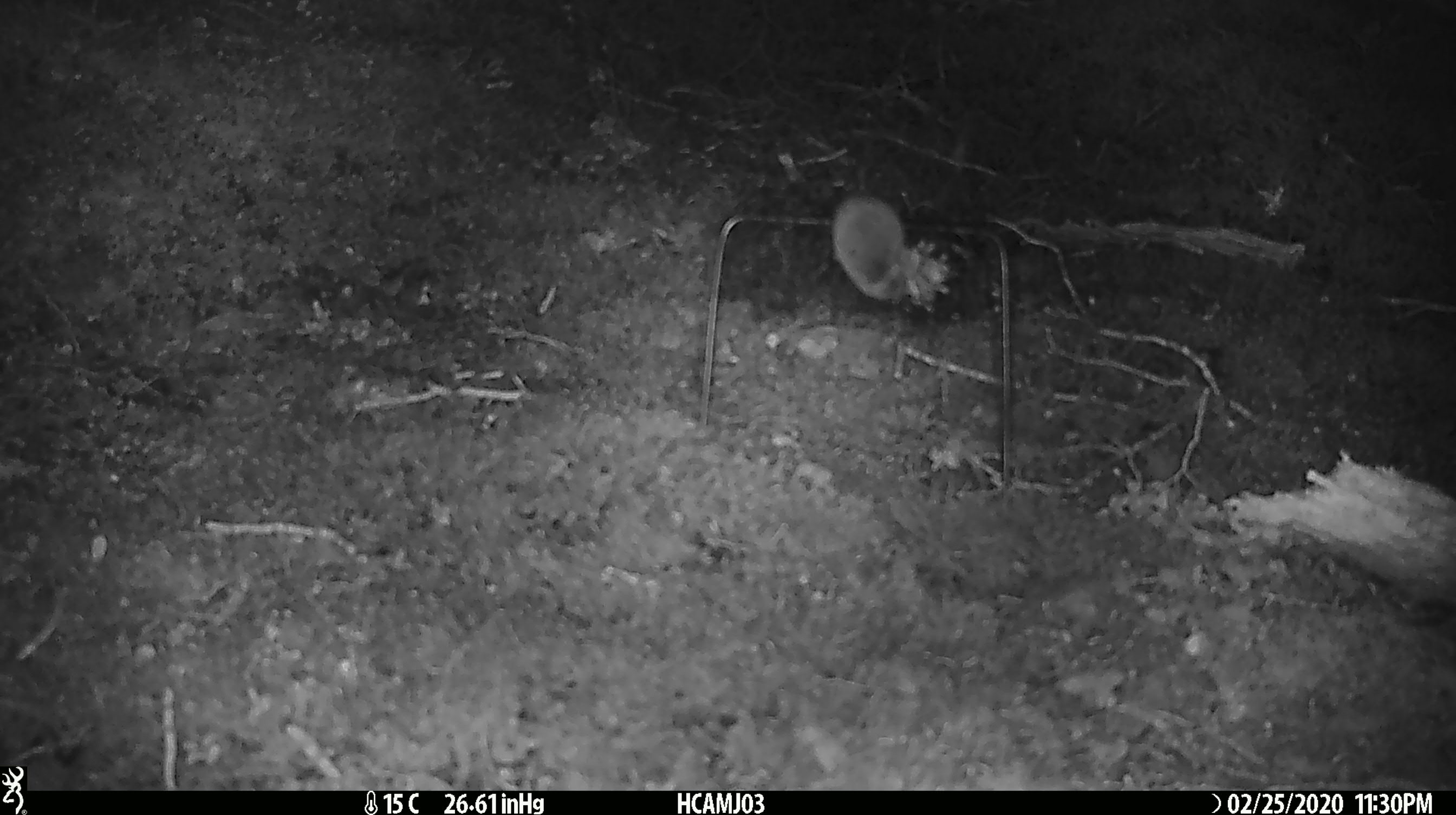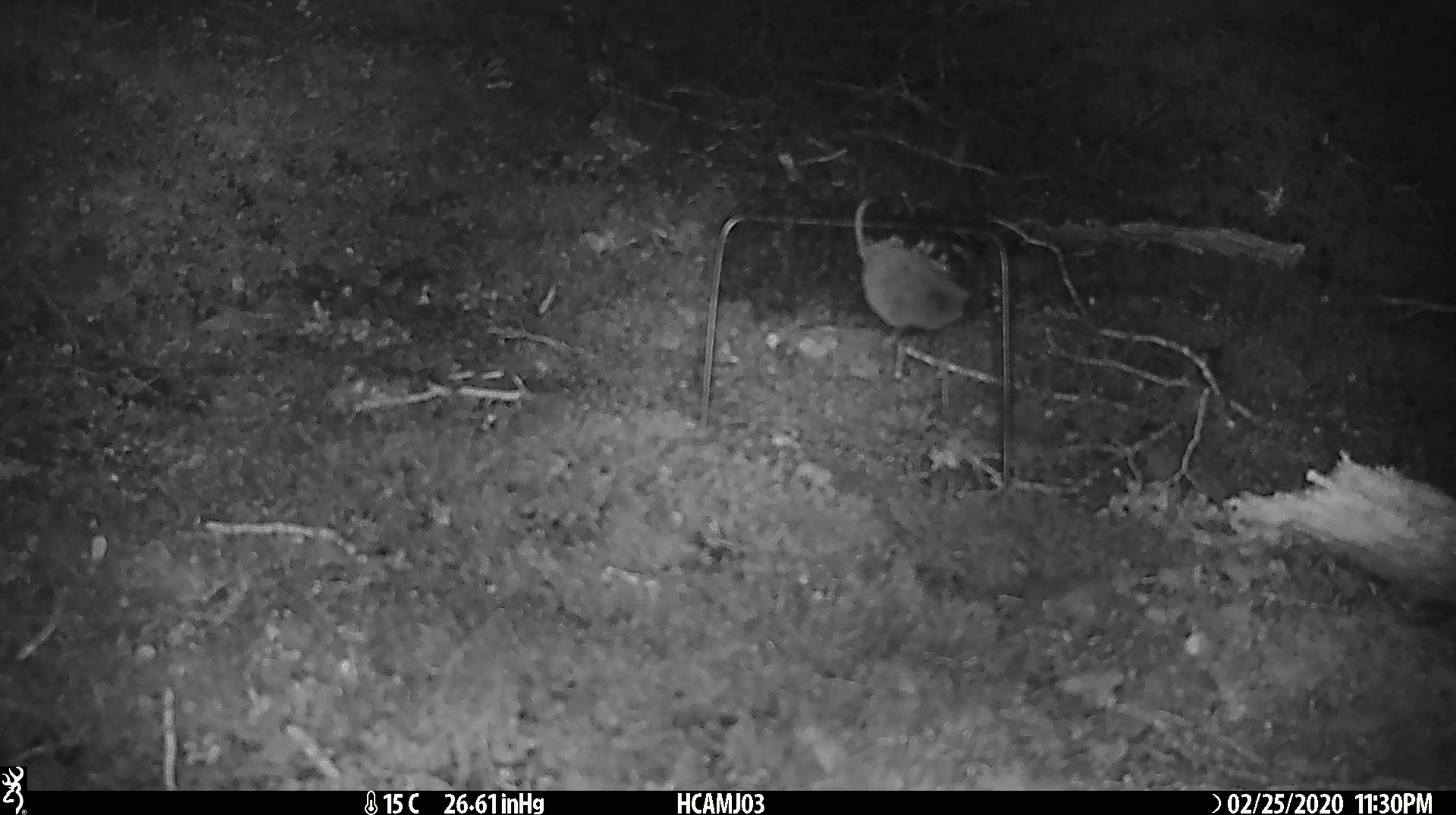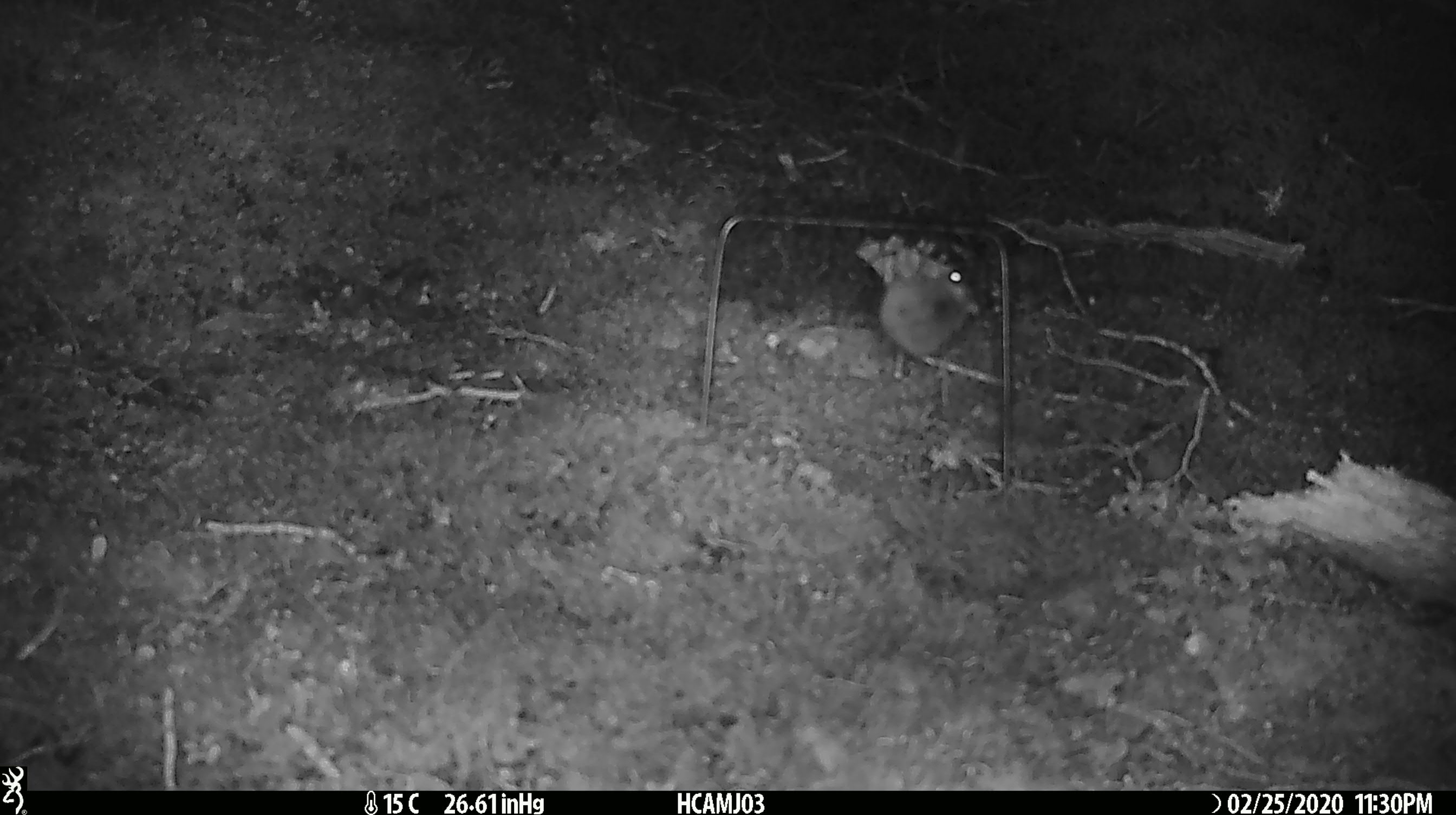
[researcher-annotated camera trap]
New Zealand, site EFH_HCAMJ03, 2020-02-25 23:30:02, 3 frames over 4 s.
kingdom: Animalia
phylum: Chordata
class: Mammalia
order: Rodentia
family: Muridae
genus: Mus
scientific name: Mus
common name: mouse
Mouse (Mus).